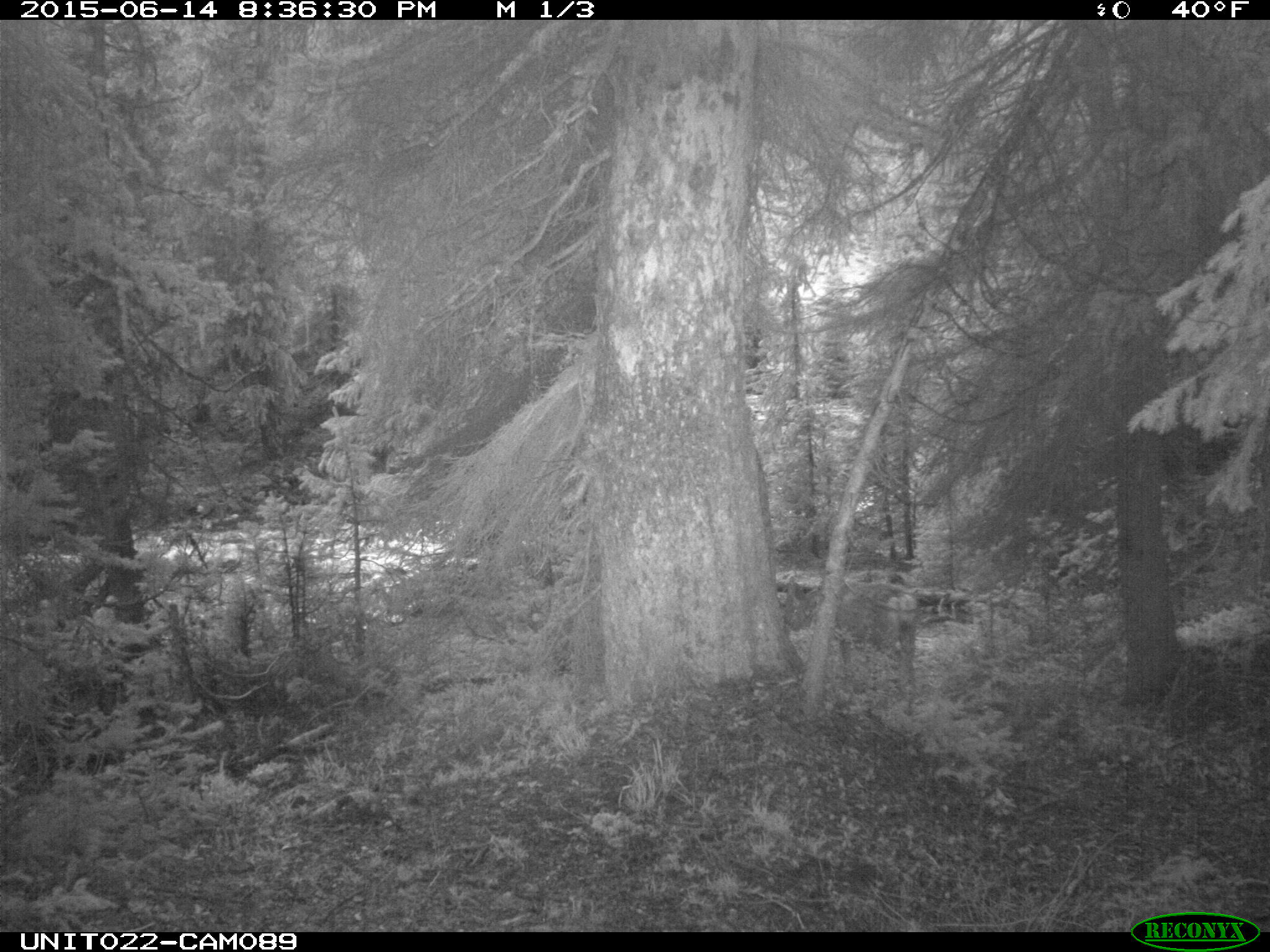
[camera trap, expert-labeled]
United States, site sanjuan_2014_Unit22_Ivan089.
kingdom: Animalia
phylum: Chordata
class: Mammalia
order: Artiodactyla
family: Cervidae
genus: Odocoileus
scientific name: Odocoileus hemionus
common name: mule deer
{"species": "Odocoileus hemionus (mule deer)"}